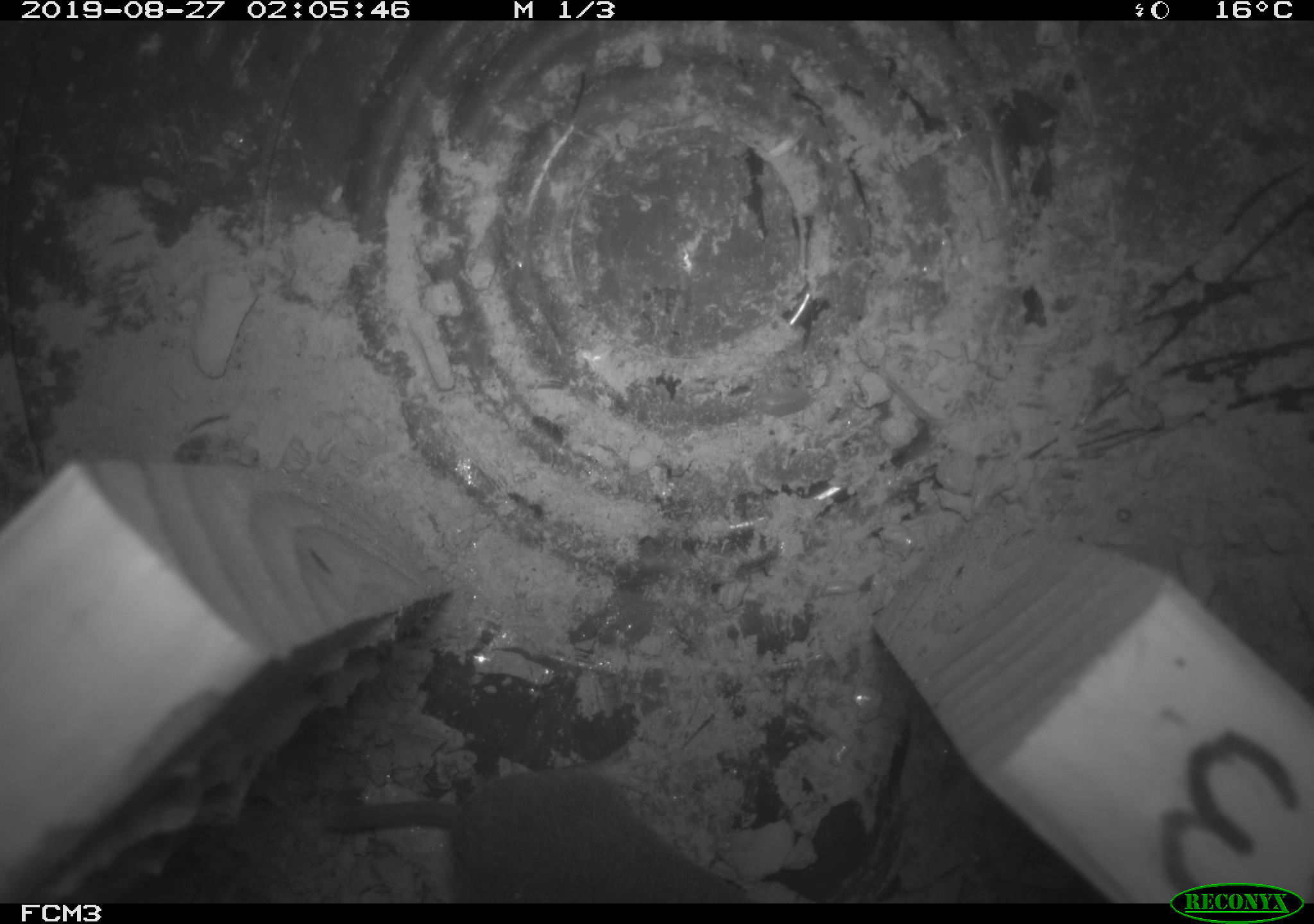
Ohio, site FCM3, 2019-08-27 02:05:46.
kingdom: Animalia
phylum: Chordata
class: Mammalia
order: Eulipotyphla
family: Soricidae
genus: Blarina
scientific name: Blarina brevicauda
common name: northern short-tailed shrew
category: n. short-tailed shrew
N. short-tailed shrew (northern short-tailed shrew) (Blarina brevicauda).